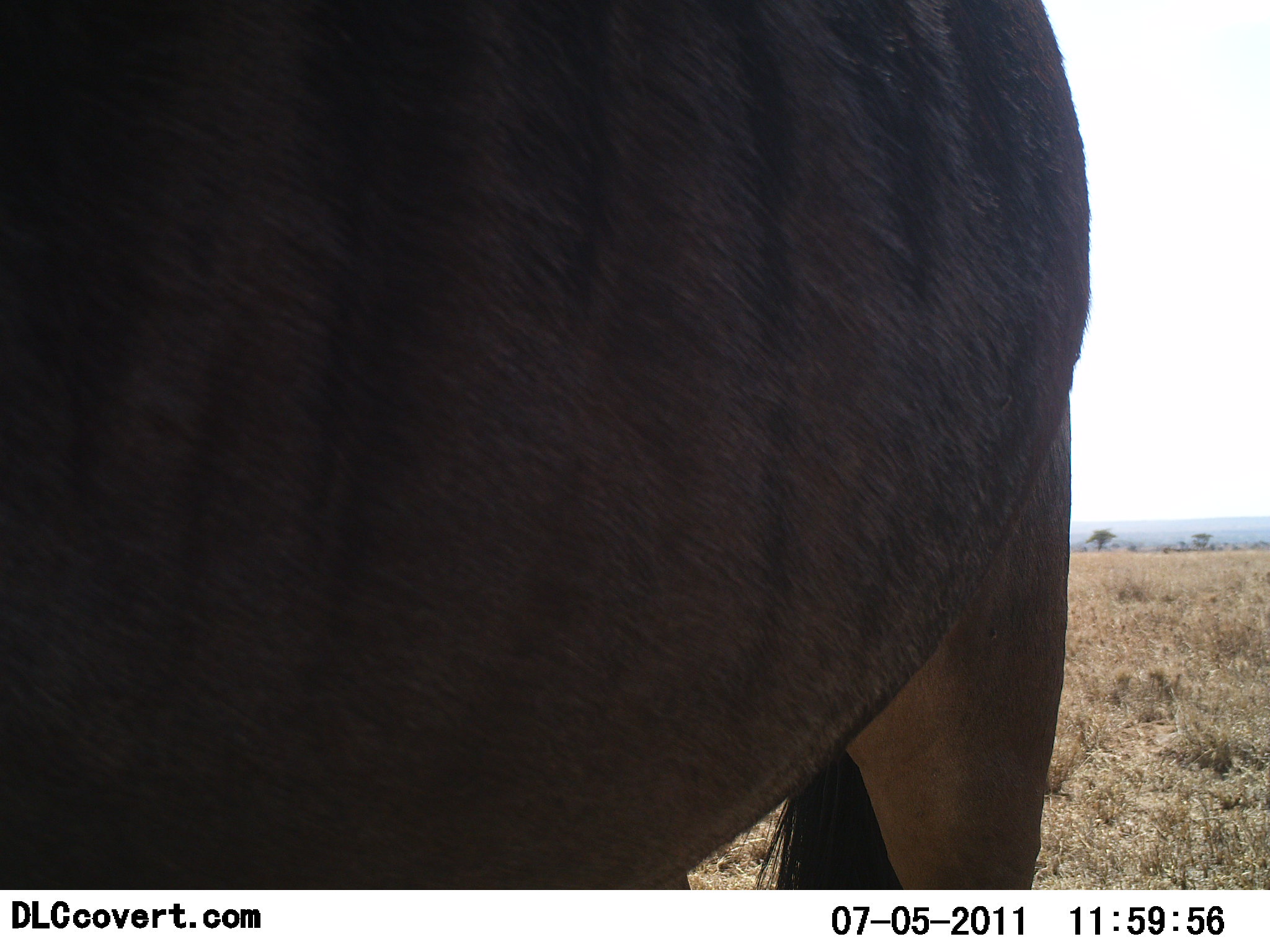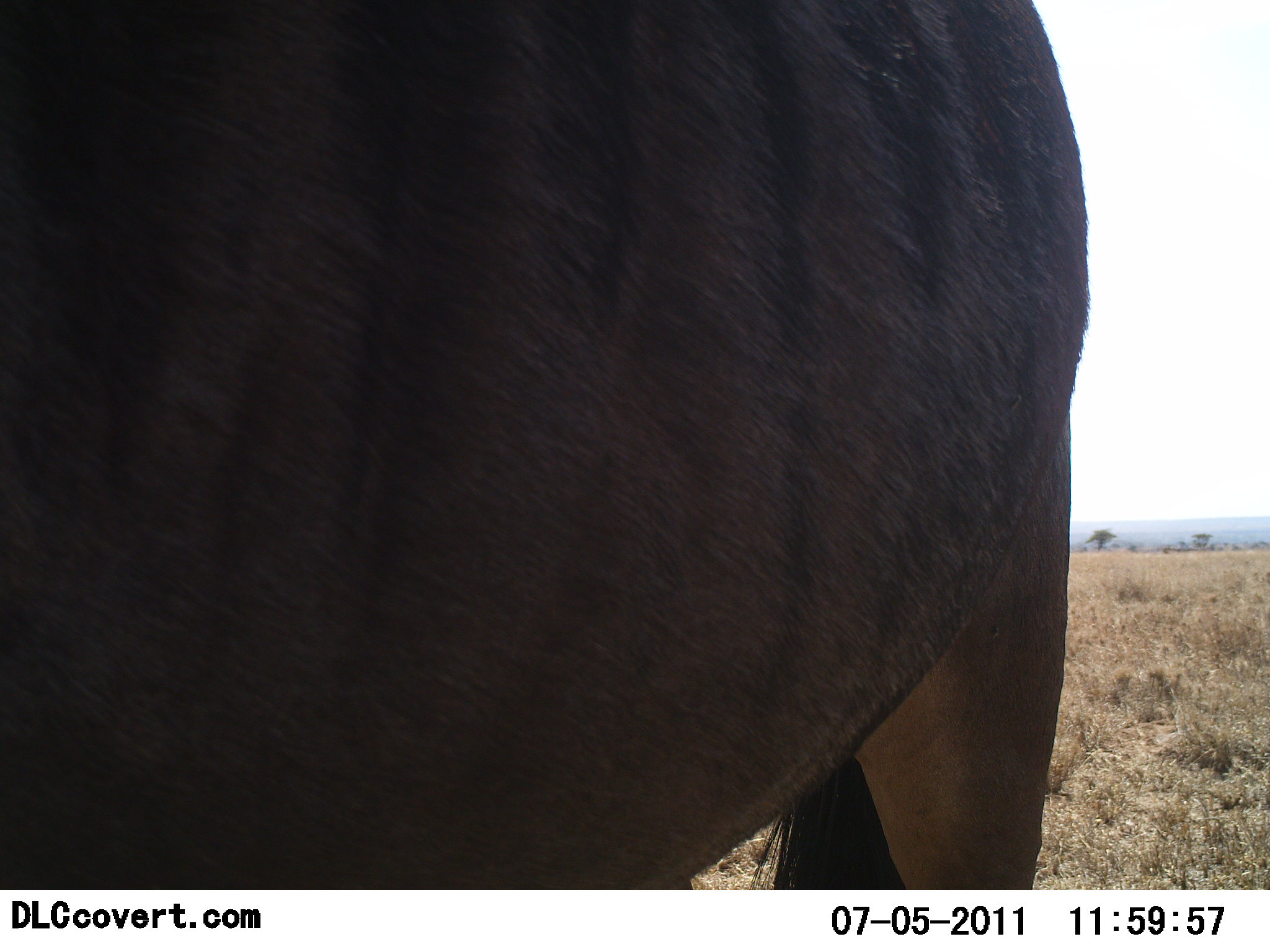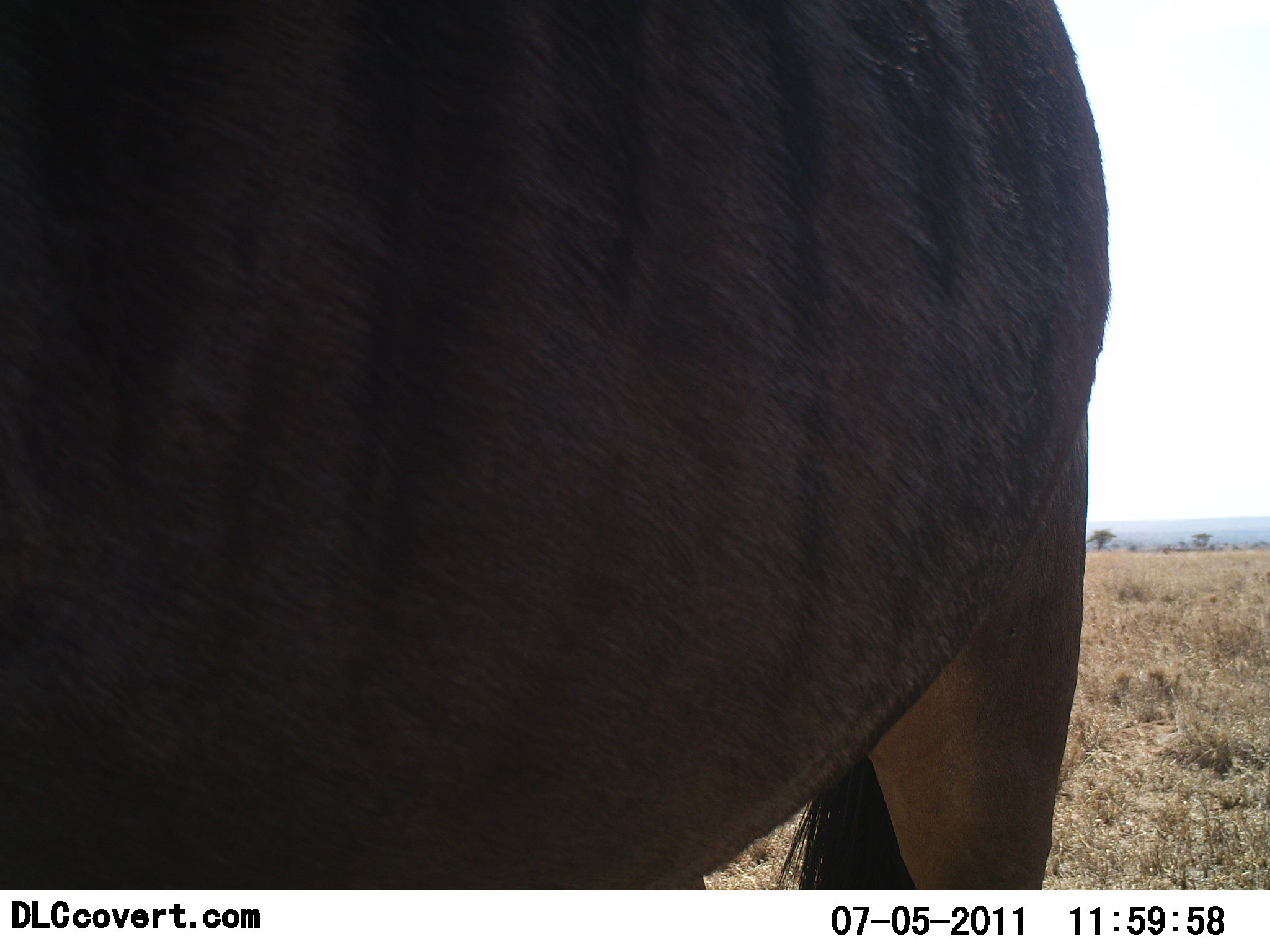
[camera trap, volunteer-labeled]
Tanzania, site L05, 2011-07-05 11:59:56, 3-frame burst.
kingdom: Animalia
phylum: Chordata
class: Mammalia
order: Artiodactyla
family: Bovidae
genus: Connochaetes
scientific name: Connochaetes taurinus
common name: blue wildebeest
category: wildebeest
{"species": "wildebeest (blue wildebeest) (Connochaetes taurinus)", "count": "1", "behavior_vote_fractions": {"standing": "90%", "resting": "0%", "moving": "10%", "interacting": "0%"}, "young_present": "0%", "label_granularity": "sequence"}